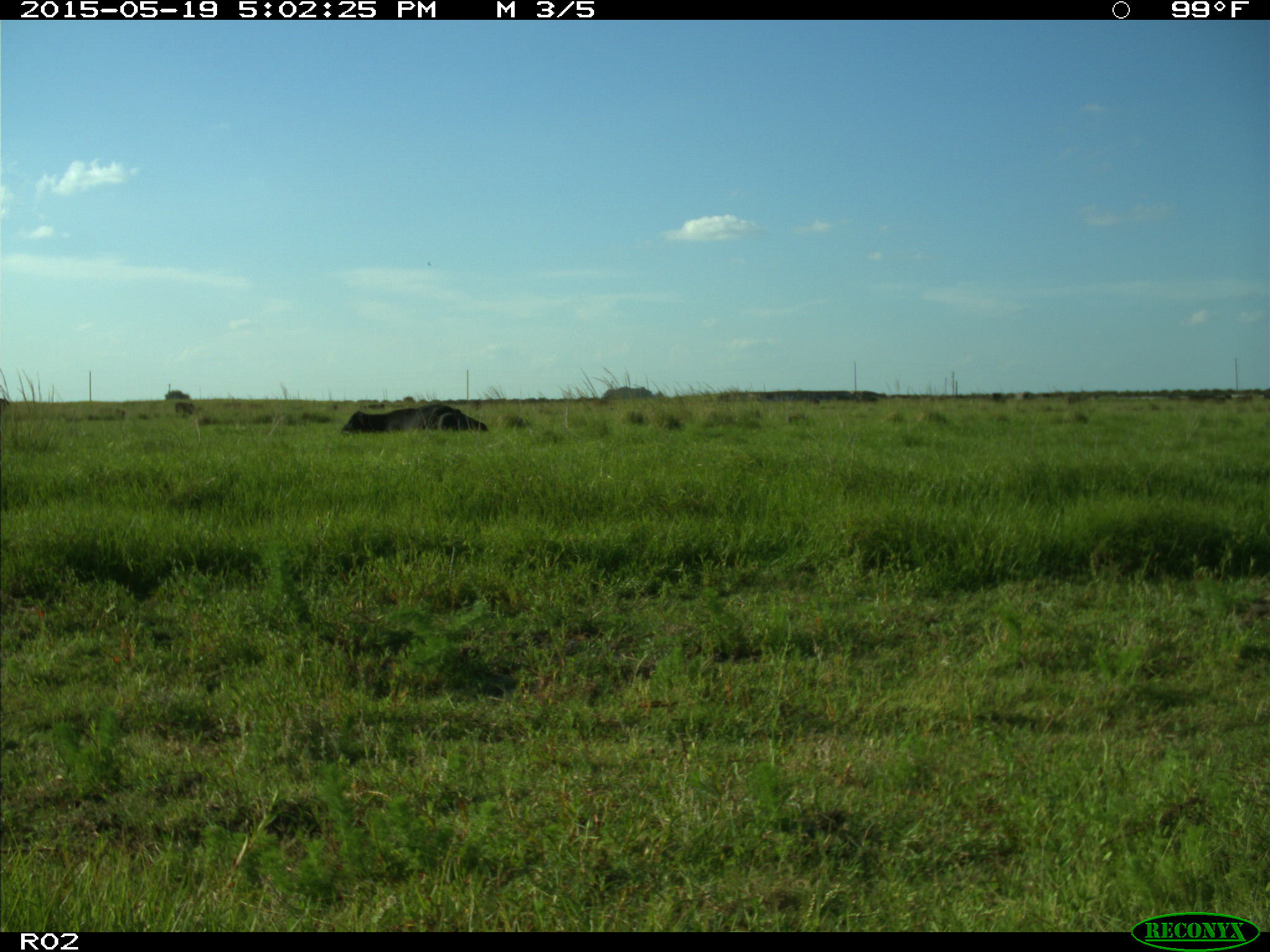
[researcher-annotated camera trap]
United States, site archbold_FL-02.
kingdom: Animalia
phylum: Chordata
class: Mammalia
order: Artiodactyla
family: Bovidae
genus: Bos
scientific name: Bos taurus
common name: domestic cow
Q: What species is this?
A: Bos taurus (domestic cow).